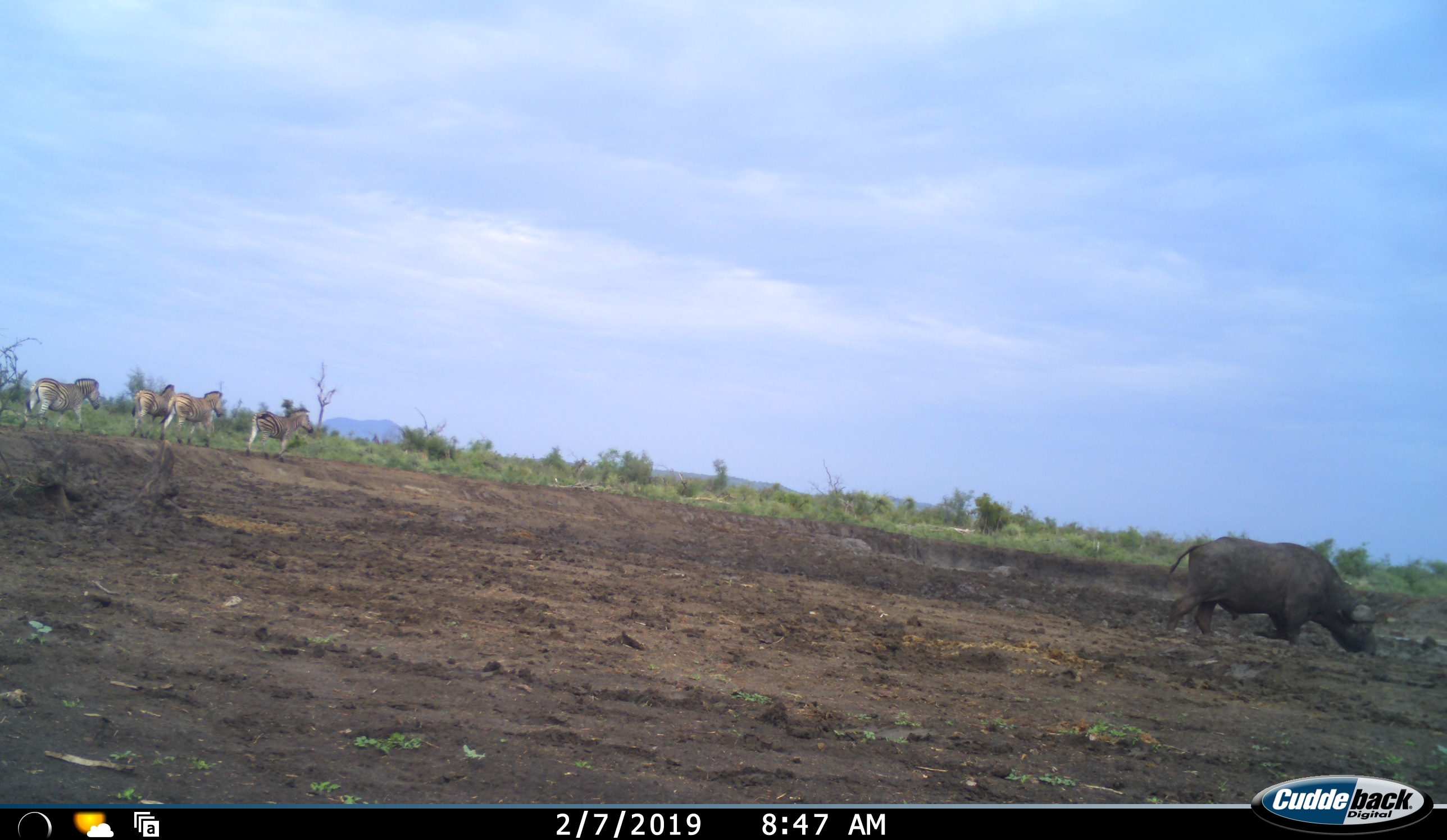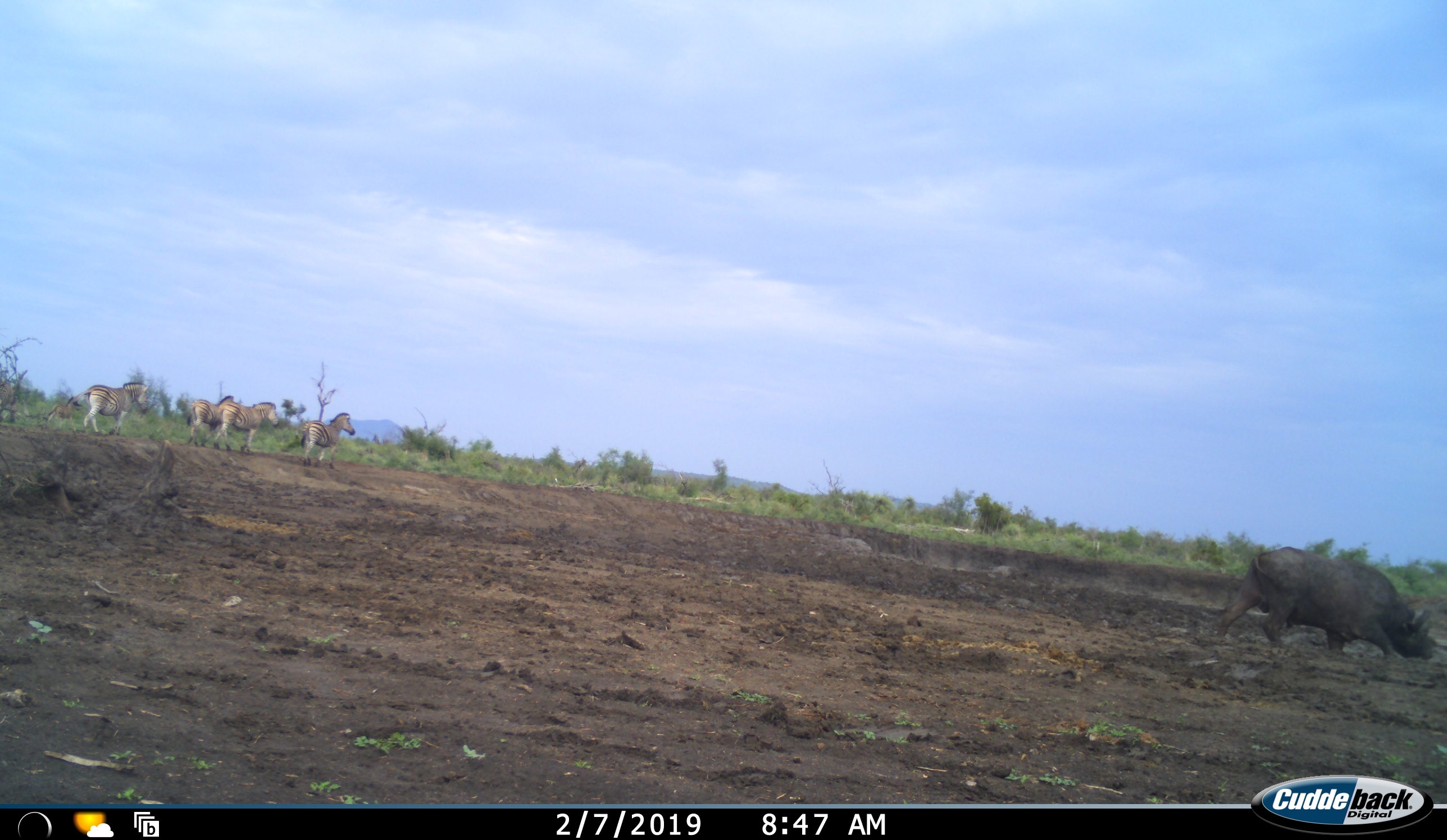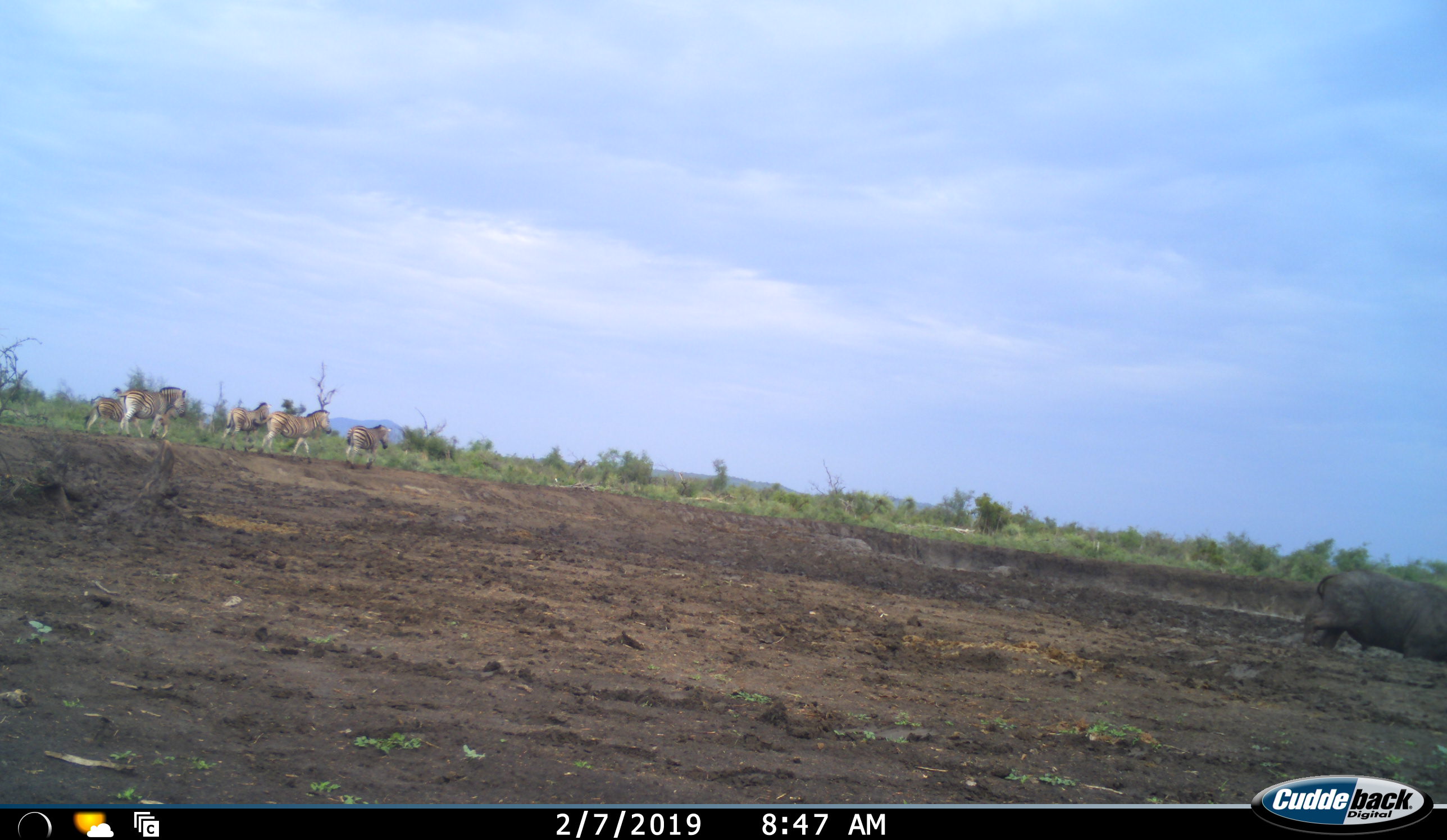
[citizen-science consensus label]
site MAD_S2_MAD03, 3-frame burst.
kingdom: Animalia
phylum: Chordata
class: Mammalia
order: Artiodactyla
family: Bovidae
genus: Syncerus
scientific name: Syncerus caffer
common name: african buffalo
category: buffalo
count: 1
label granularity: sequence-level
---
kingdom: Animalia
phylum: Chordata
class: Mammalia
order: Perissodactyla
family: Equidae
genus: Equus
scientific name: Equus quagga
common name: plains zebra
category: zebraplains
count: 5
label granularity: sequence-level